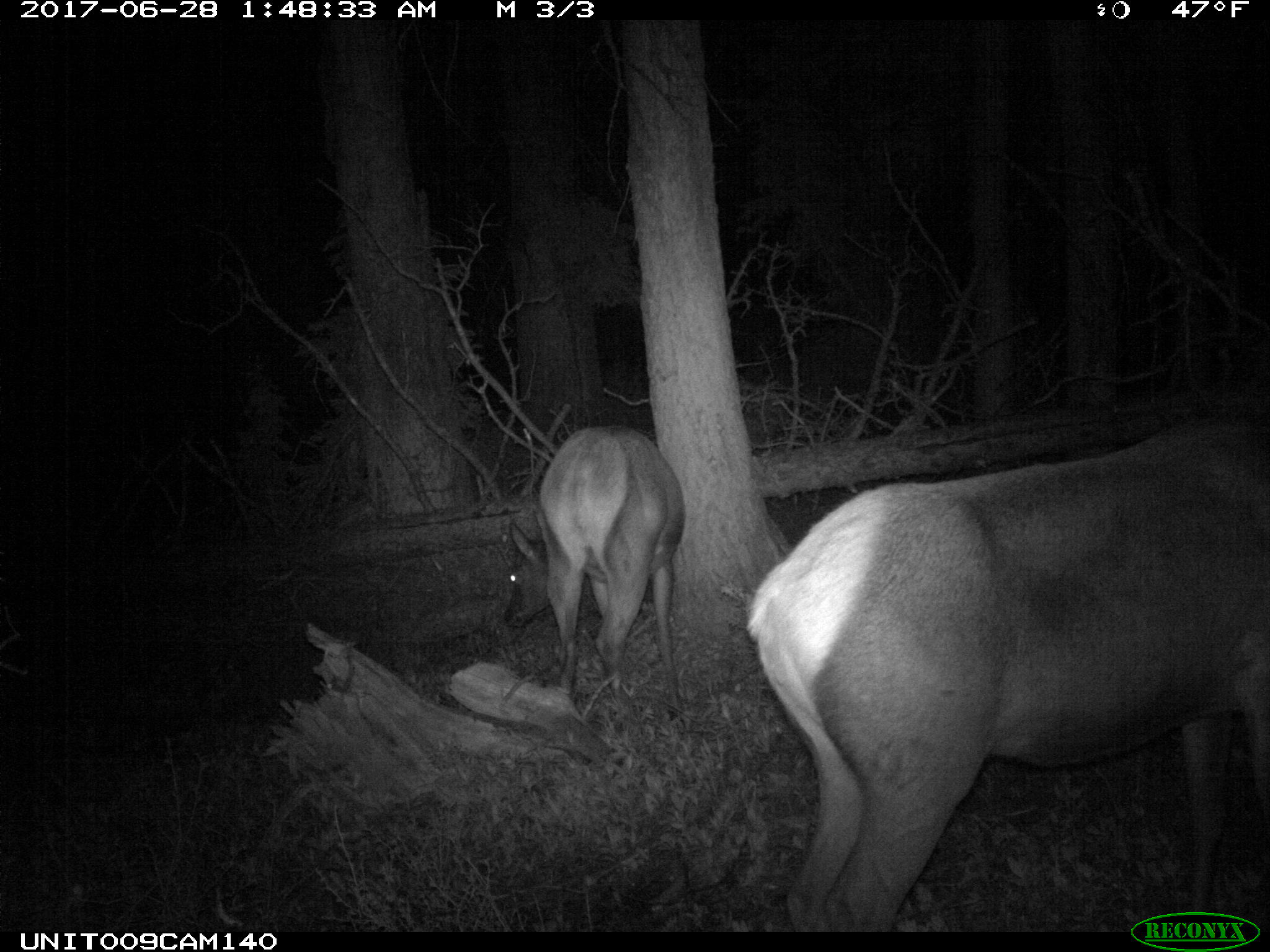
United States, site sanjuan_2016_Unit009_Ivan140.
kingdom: Animalia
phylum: Chordata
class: Mammalia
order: Artiodactyla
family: Cervidae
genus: Cervus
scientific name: Cervus elaphus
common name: red deer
Cervus elaphus (red deer).